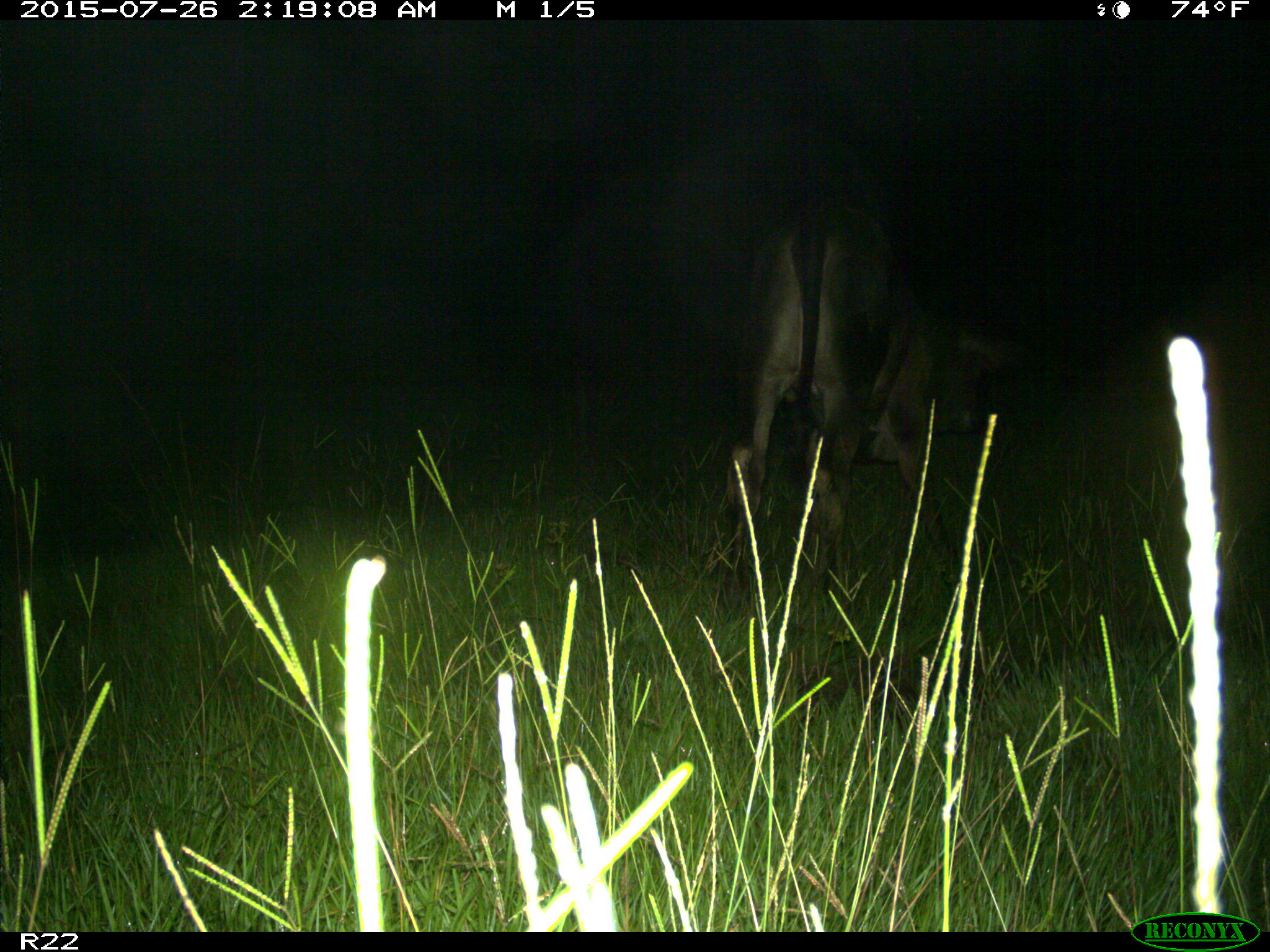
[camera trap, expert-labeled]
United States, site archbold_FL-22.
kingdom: Animalia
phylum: Chordata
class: Mammalia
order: Artiodactyla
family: Bovidae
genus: Bos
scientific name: Bos taurus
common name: domestic cow